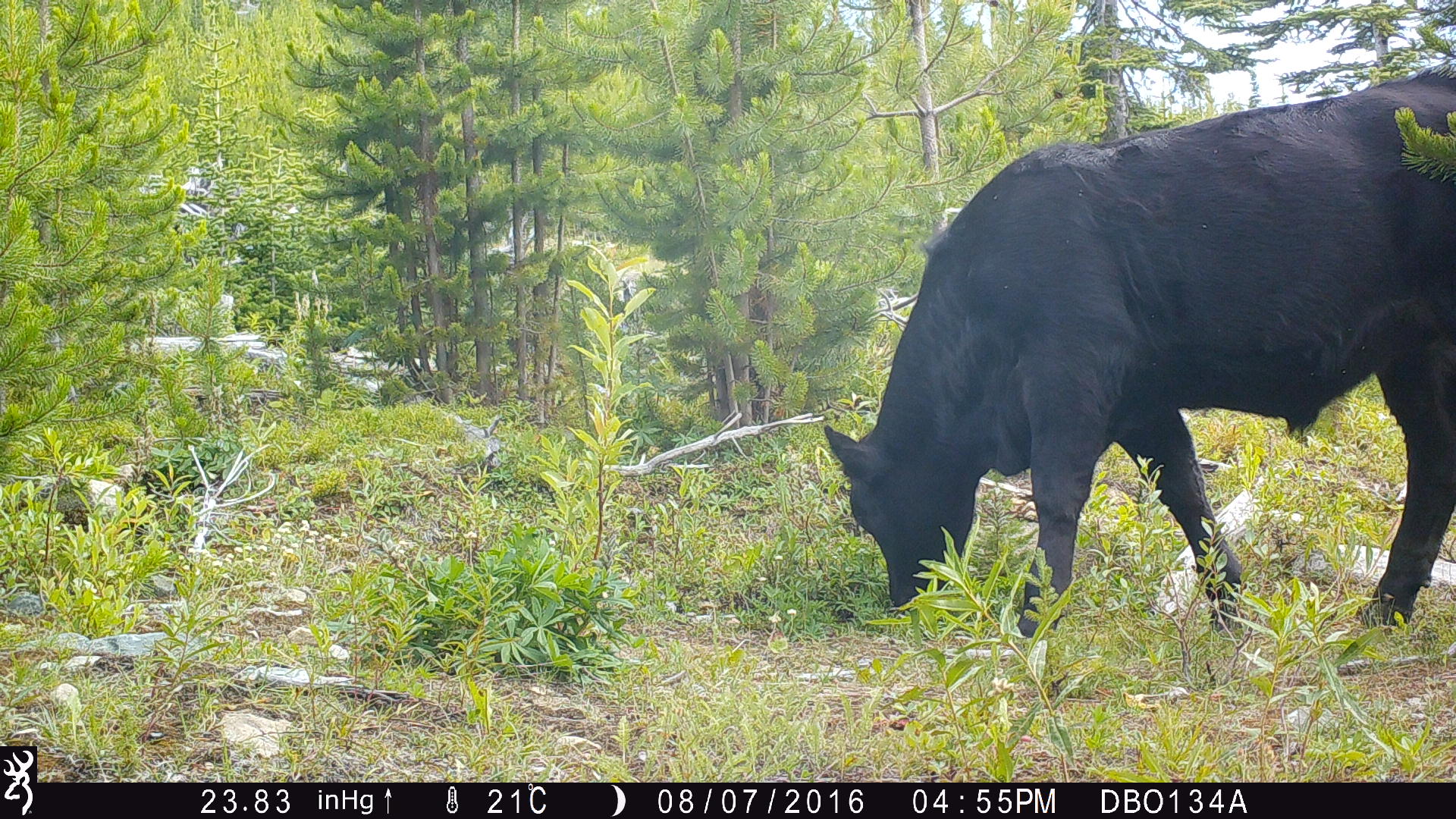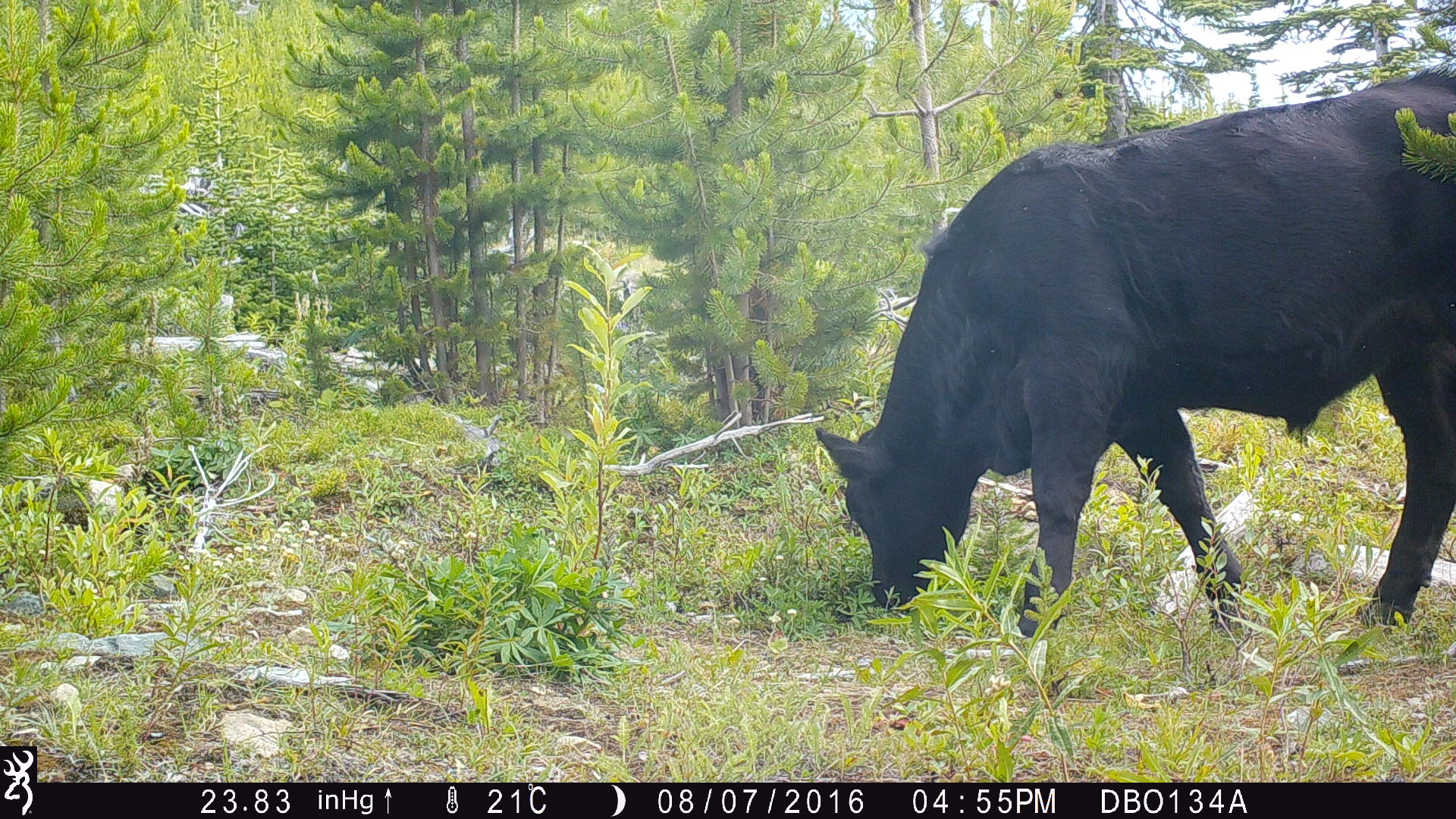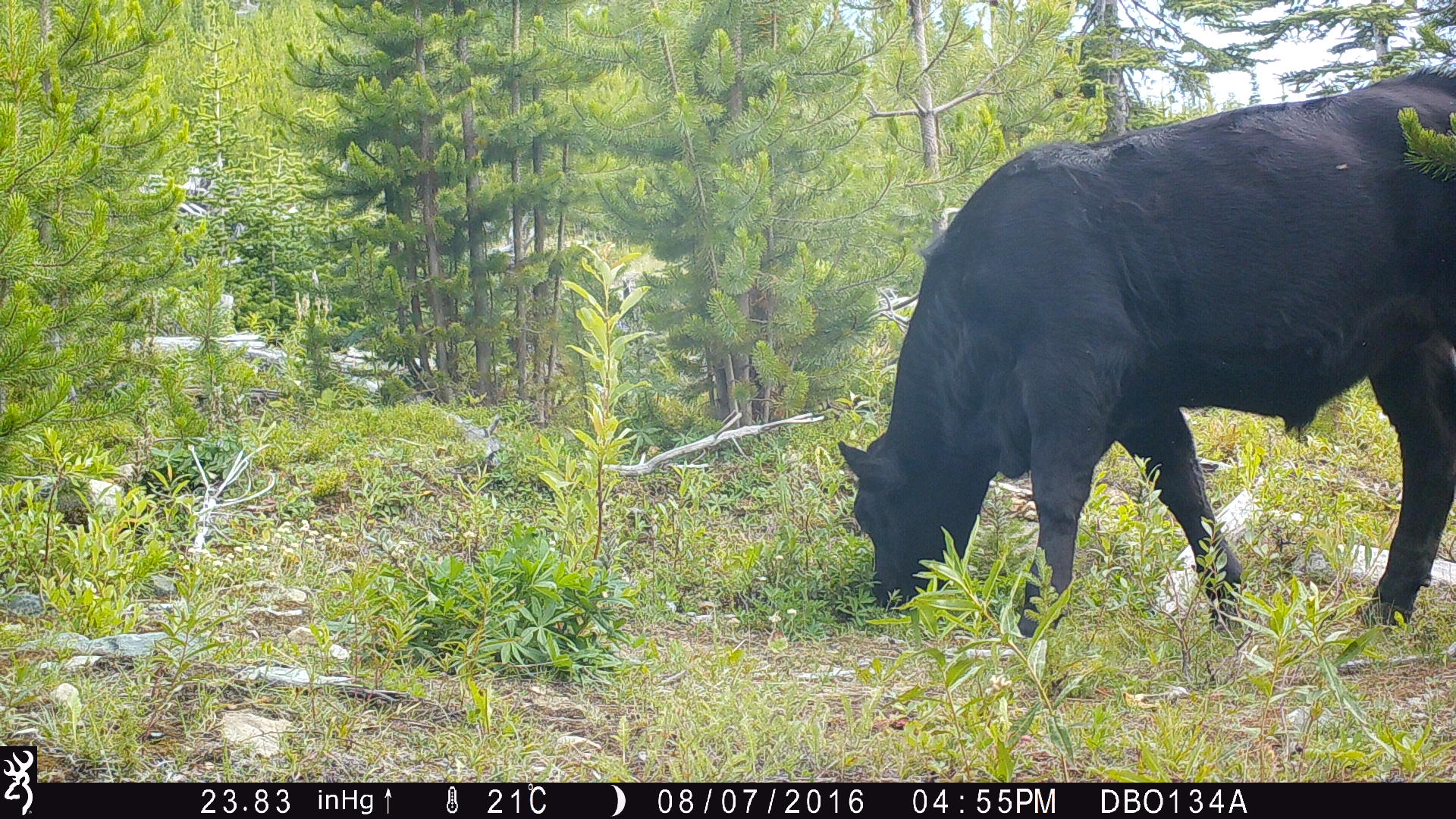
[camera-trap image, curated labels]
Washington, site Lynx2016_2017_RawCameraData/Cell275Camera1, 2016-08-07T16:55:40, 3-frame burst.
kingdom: Animalia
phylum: Chordata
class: Mammalia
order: Artiodactyla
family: Bovidae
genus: Bos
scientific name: Bos taurus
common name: domestic cattle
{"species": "domestic cattle (Bos taurus)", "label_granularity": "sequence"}